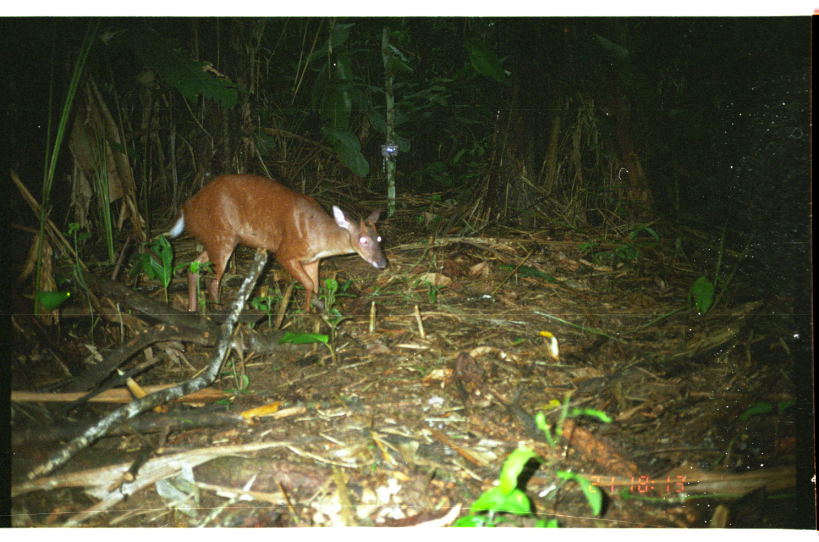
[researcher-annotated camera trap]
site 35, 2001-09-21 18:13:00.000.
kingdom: Animalia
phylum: Chordata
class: Mammalia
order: Artiodactyla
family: Cervidae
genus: Mazama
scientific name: Mazama americana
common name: red brocket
Mazama americana (red brocket).